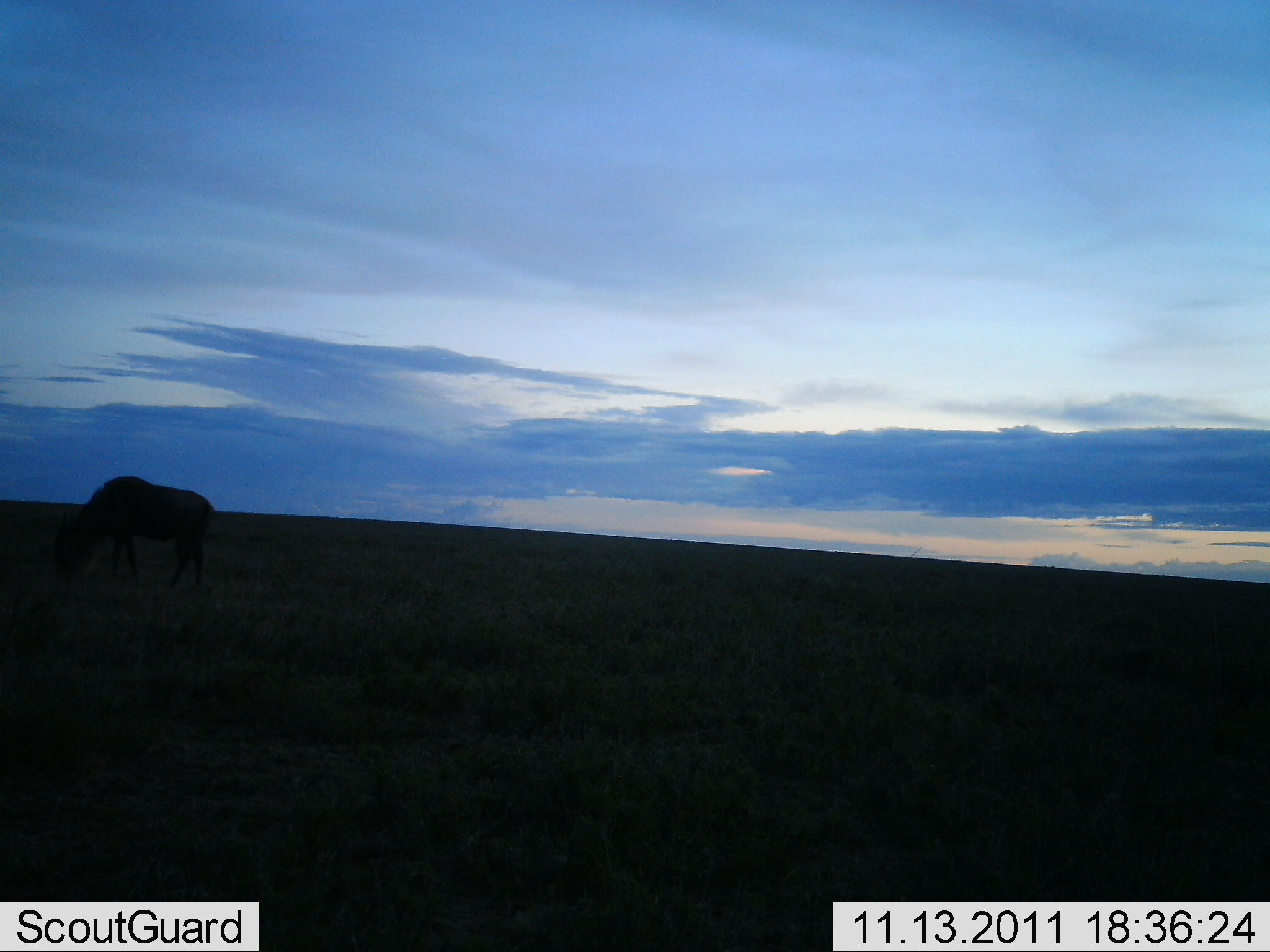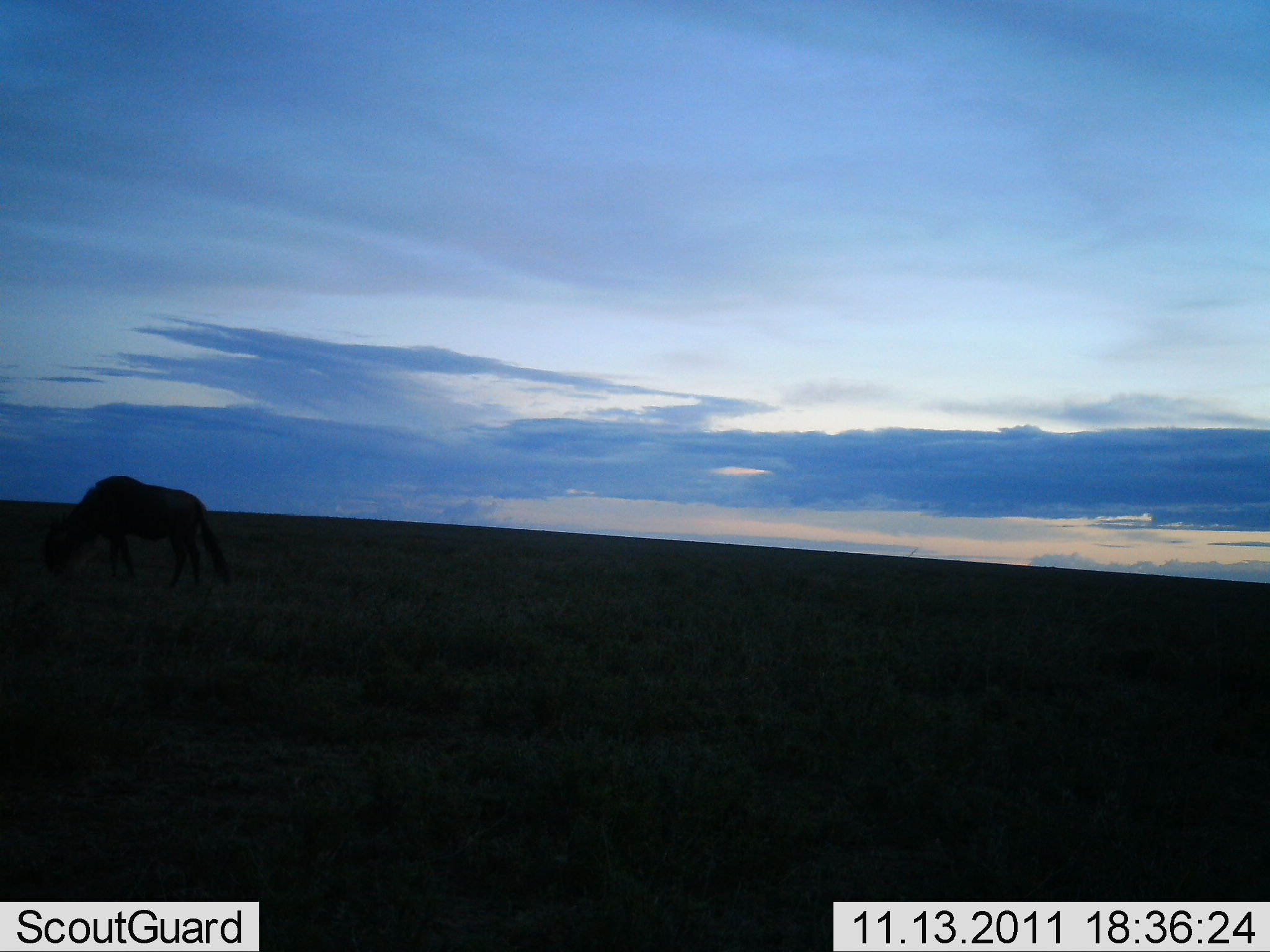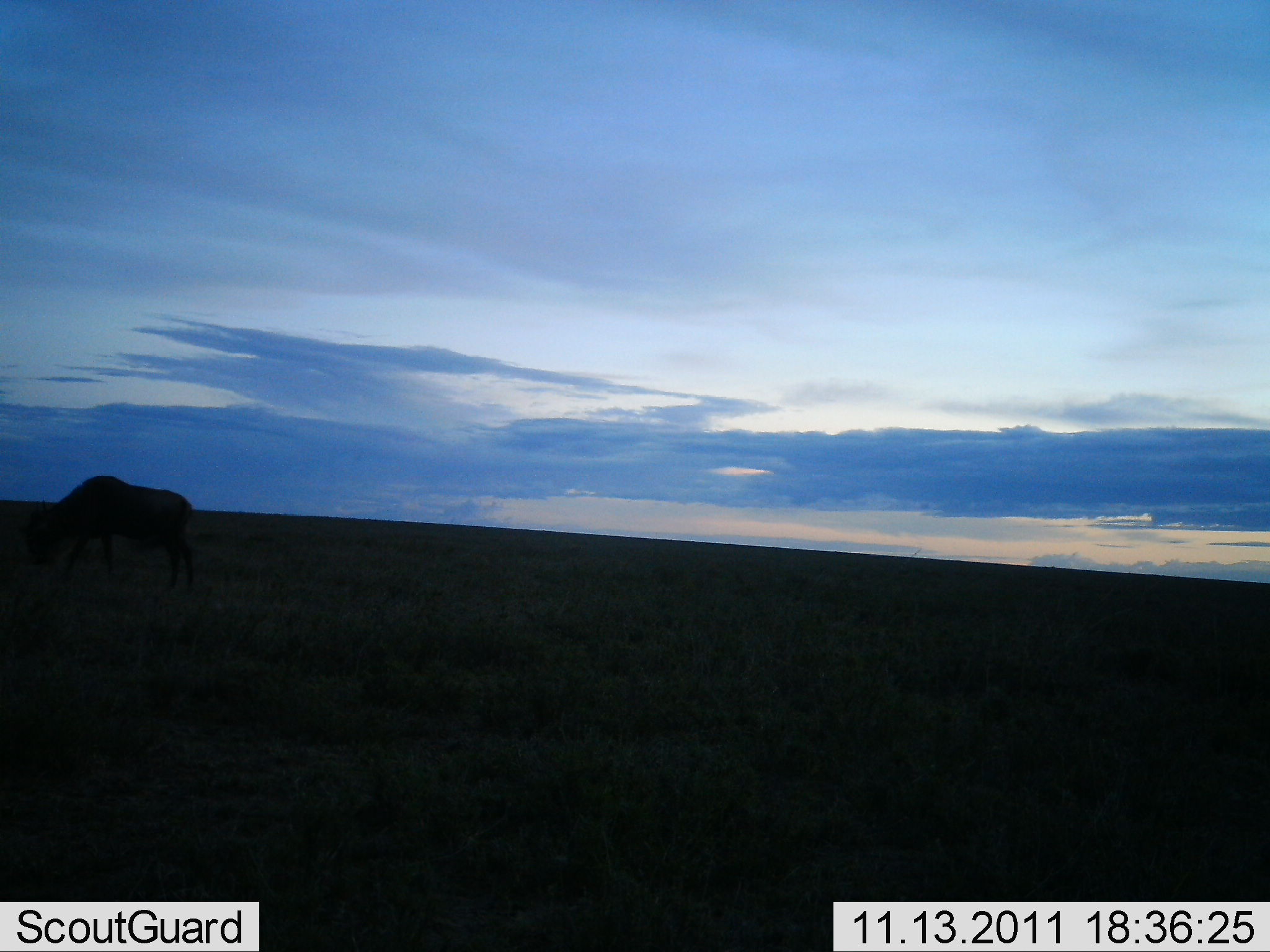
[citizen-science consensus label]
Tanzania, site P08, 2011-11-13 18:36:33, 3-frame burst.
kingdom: Animalia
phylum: Chordata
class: Mammalia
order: Artiodactyla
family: Bovidae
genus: Connochaetes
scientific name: Connochaetes taurinus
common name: blue wildebeest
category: wildebeest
Wildebeest (blue wildebeest) (Connochaetes taurinus), count 1. Behavior (volunteer vote fractions): standing 18%, resting 0%, moving 36%, interacting 0%. Young present (vote fraction): 0%. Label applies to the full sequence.